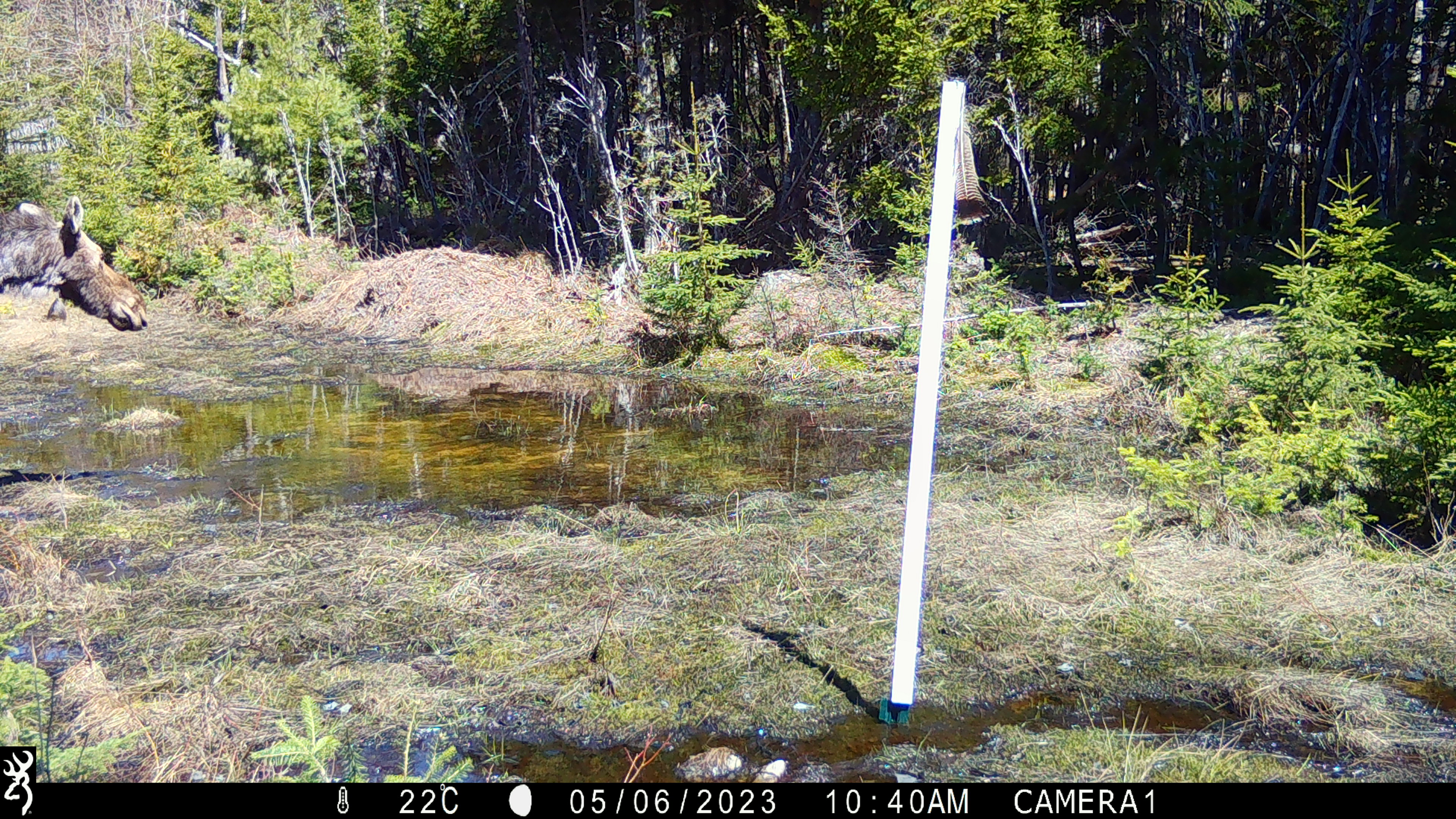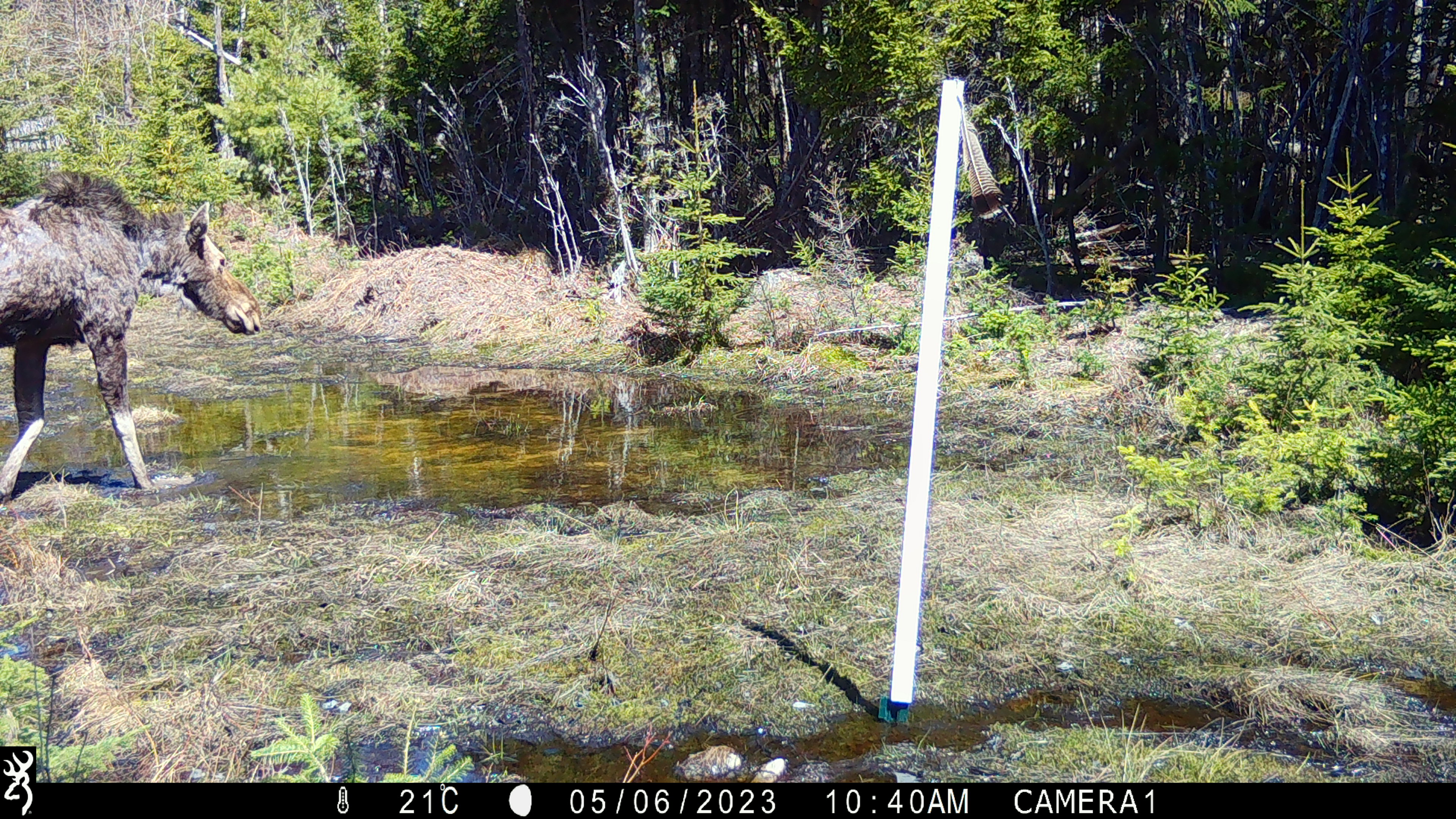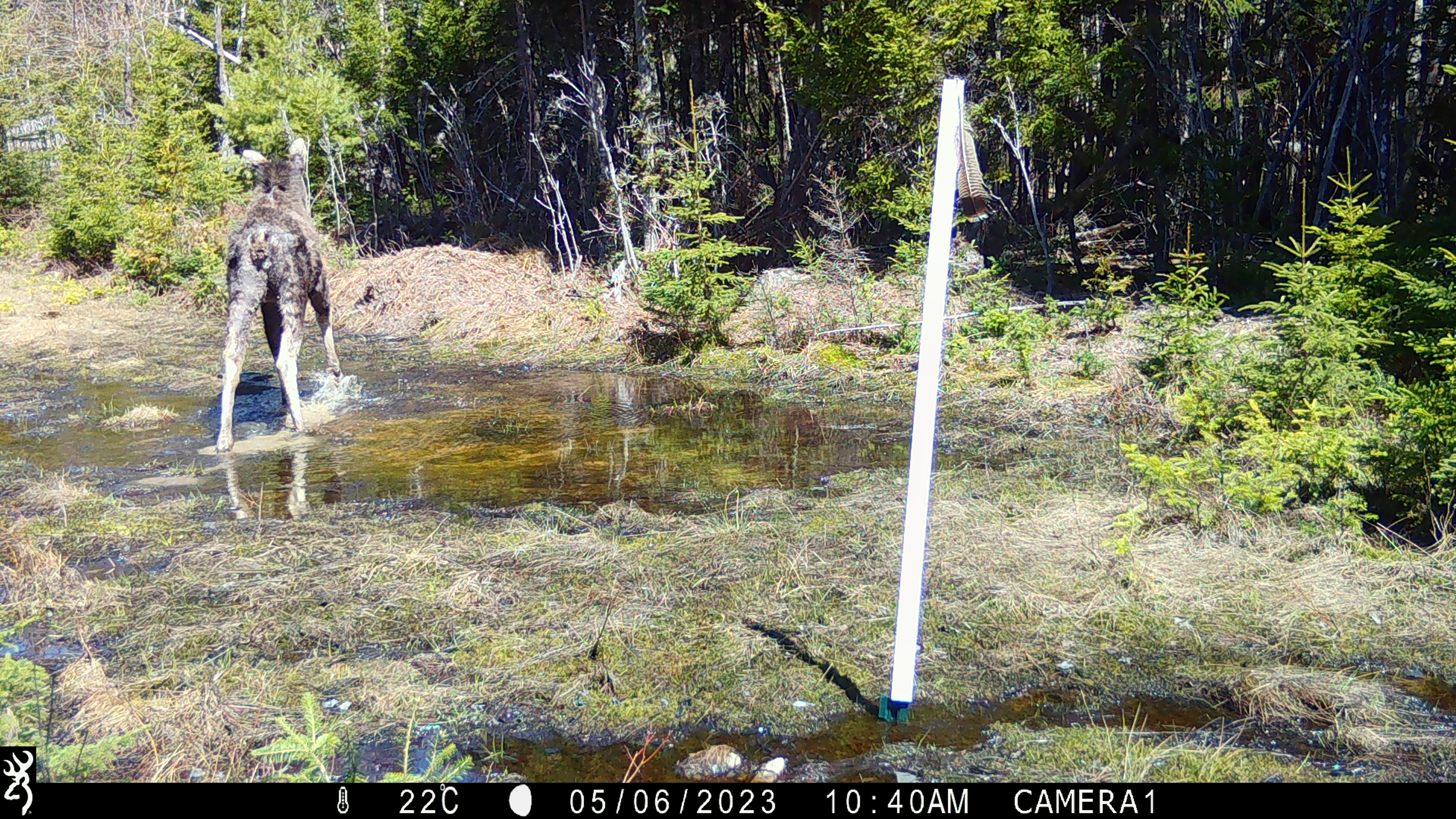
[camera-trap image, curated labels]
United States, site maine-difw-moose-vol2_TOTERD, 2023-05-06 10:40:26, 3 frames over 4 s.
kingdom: Animalia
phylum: Chordata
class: Mammalia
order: Artiodactyla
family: Cervidae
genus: Alces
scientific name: Alces alces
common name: moose